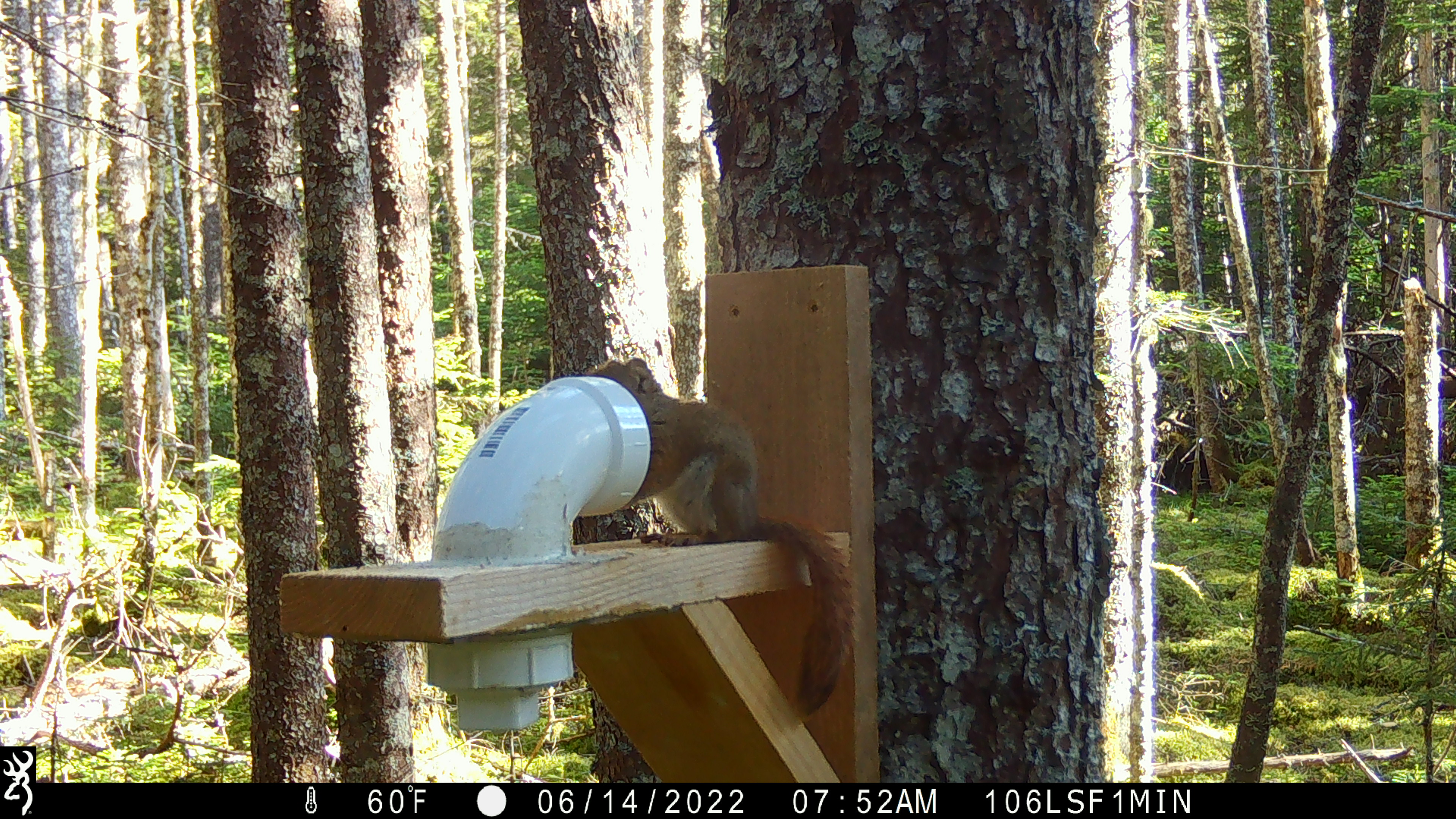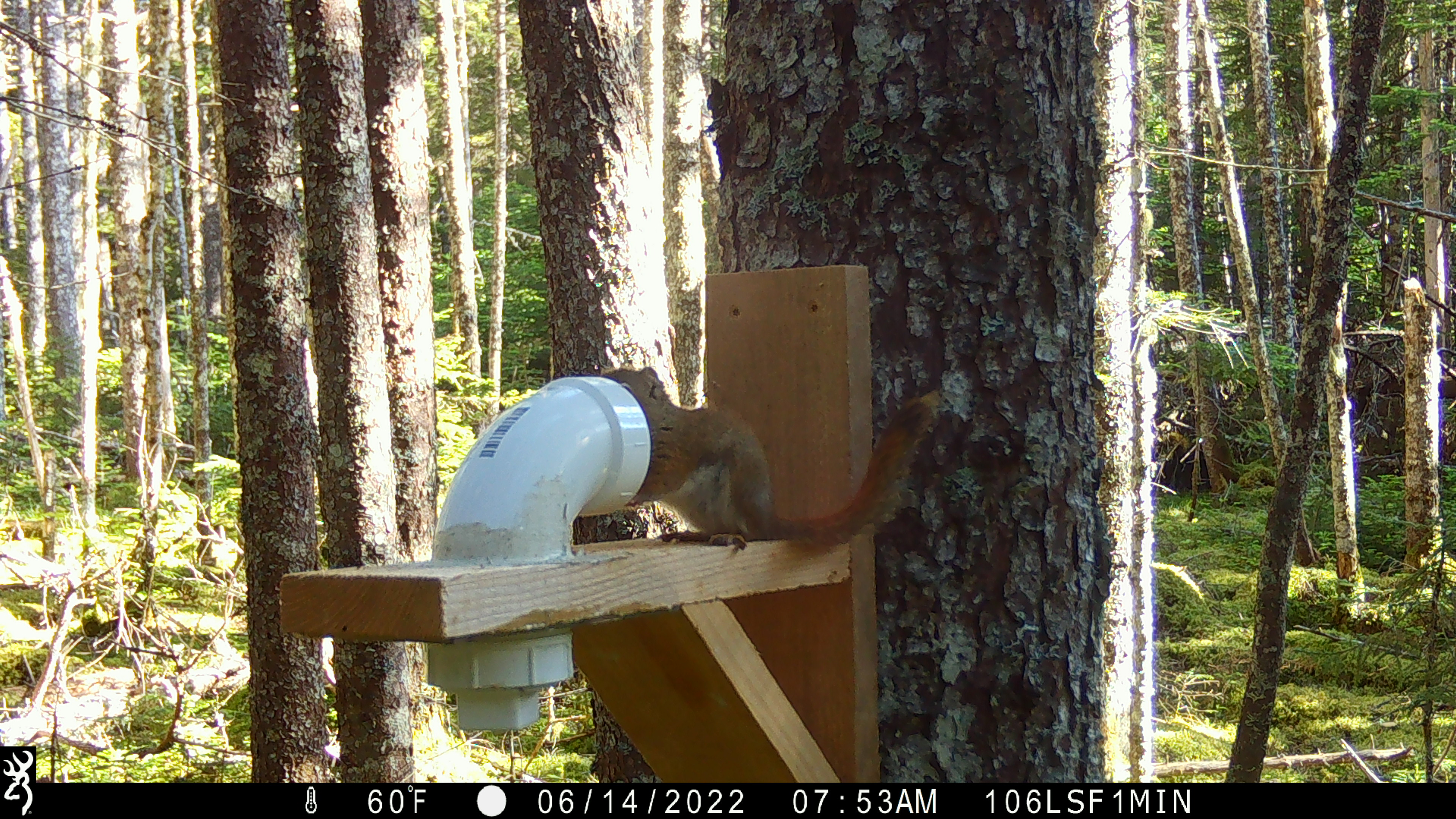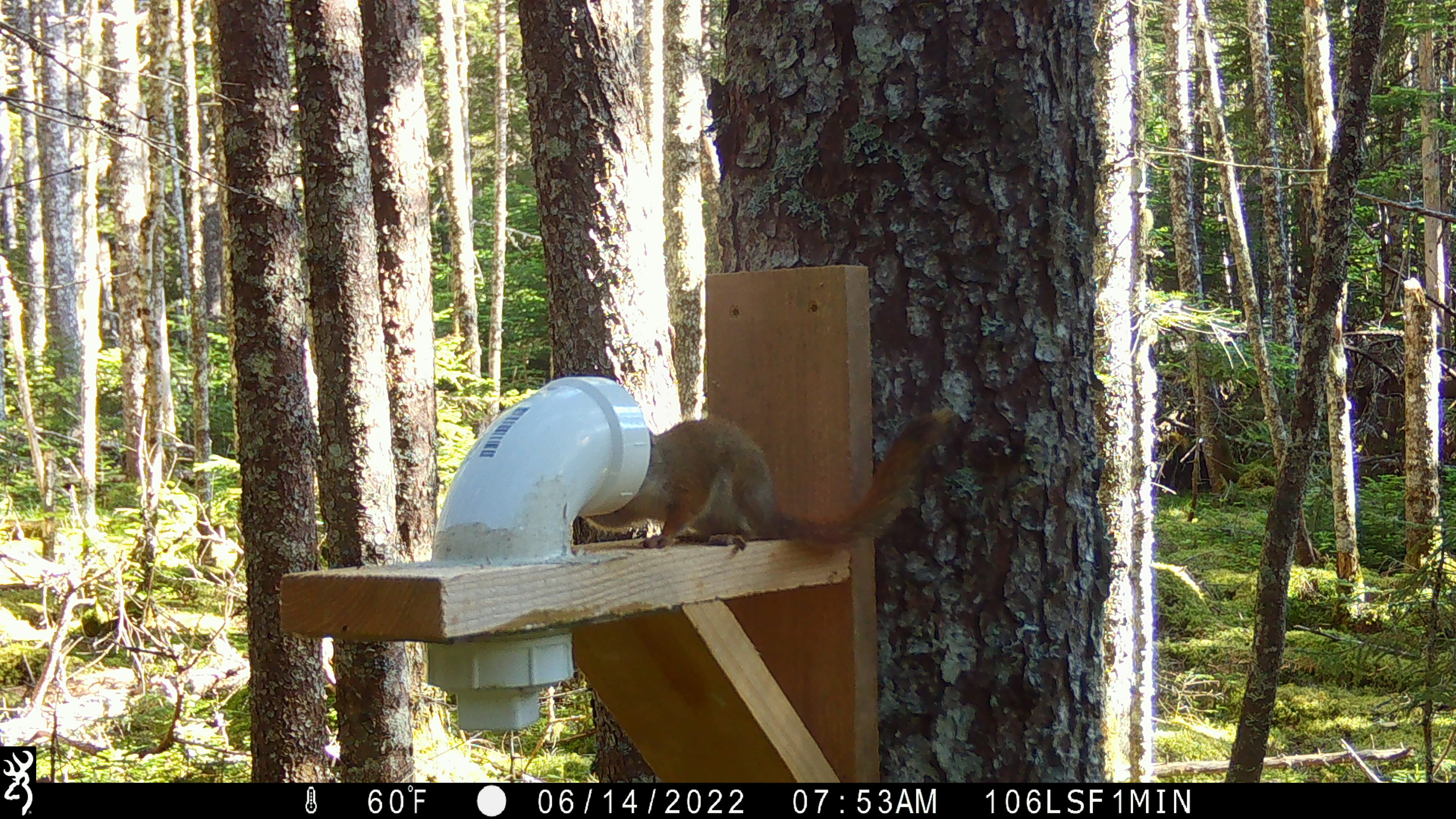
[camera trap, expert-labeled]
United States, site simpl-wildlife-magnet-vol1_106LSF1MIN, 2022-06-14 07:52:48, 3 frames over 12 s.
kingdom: Animalia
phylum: Chordata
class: Mammalia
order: Rodentia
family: Sciuridae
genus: Tamiasciurus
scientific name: Tamiasciurus hudsonicus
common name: red squirrel